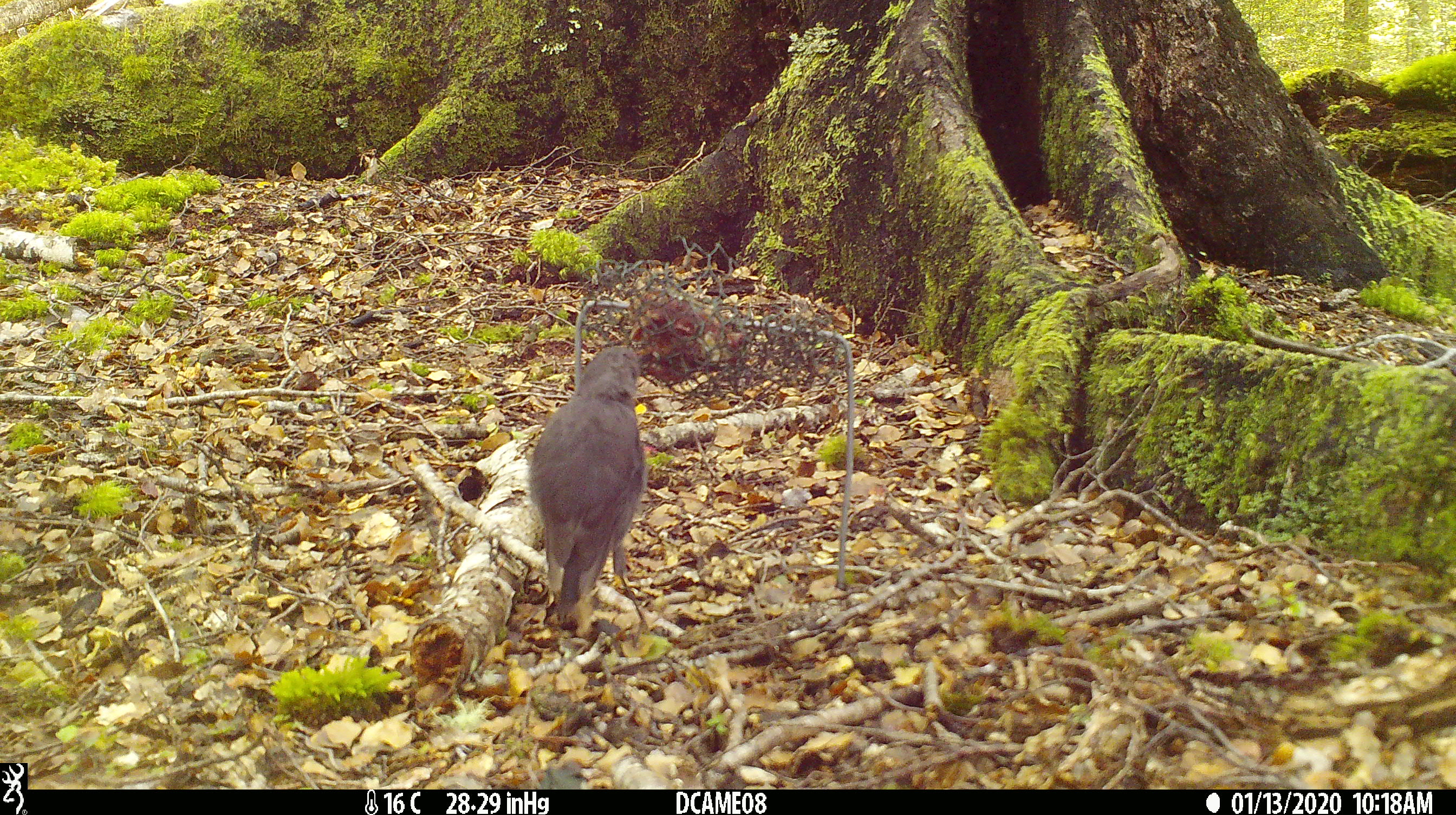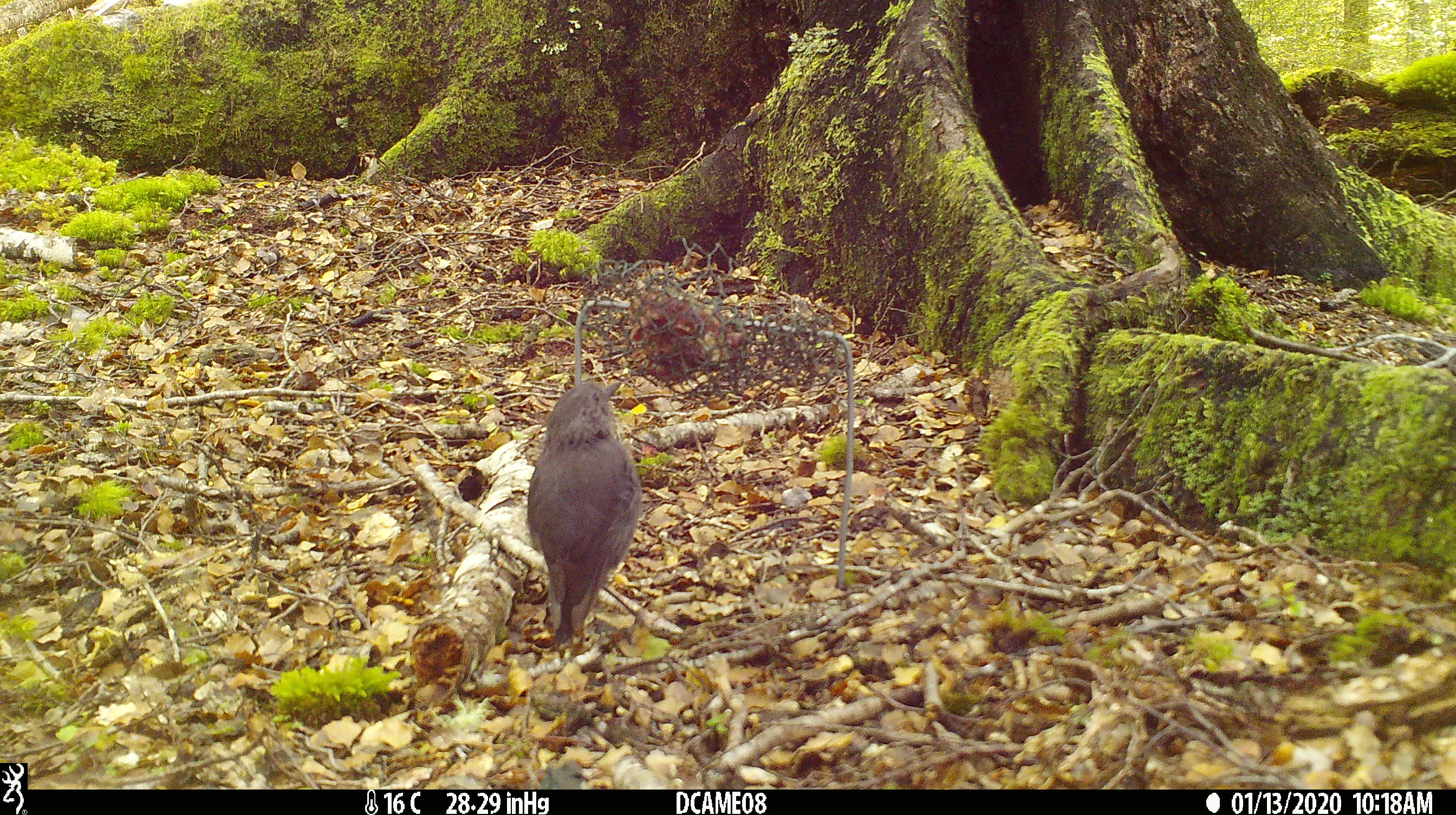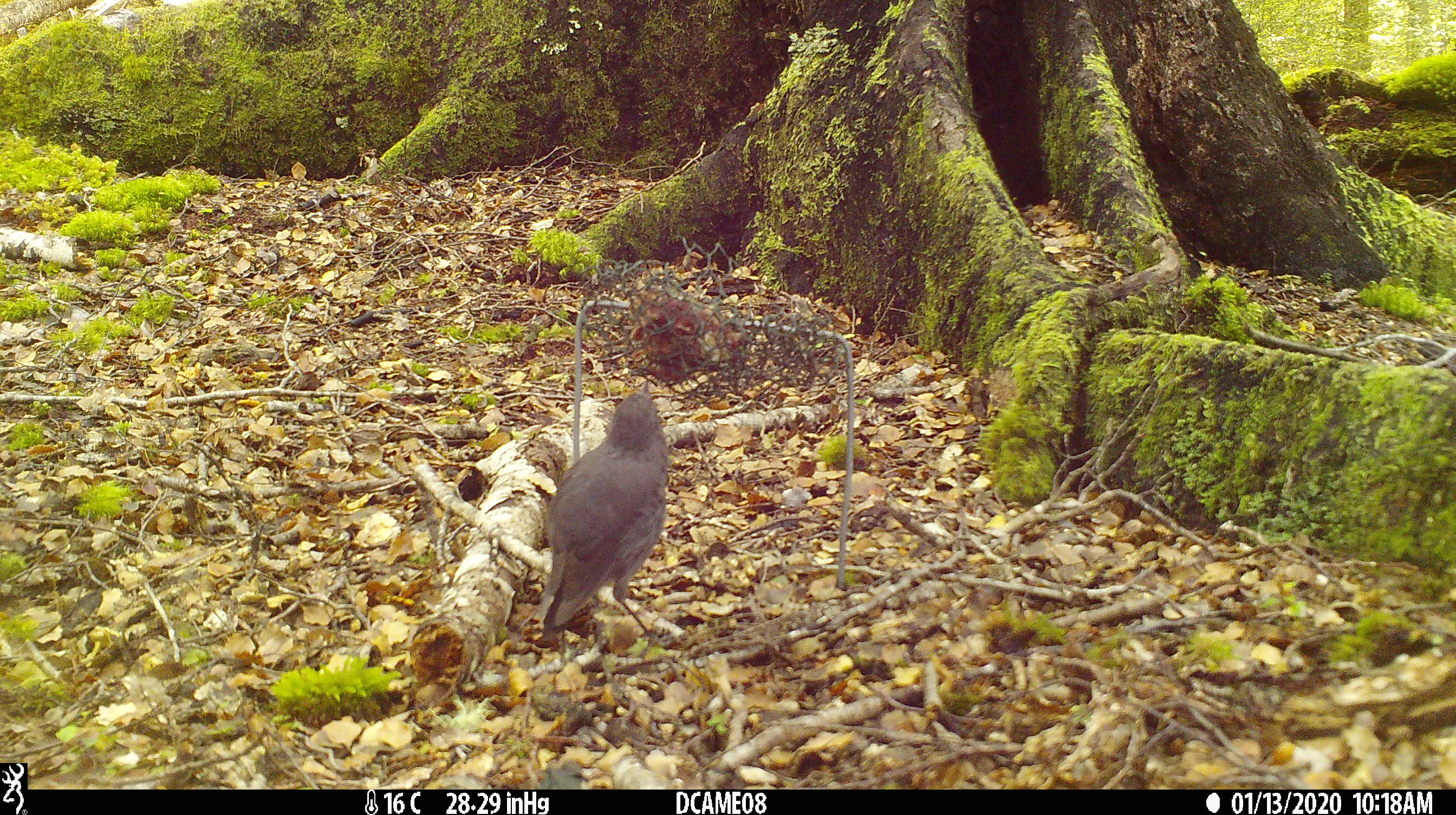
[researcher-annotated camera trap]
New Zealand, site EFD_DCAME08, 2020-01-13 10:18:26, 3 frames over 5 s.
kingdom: Animalia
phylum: Chordata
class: Aves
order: Passeriformes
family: Petroicidae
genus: Petroica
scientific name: Petroica australis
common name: new zealand robin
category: robin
Robin (new zealand robin) (Petroica australis).